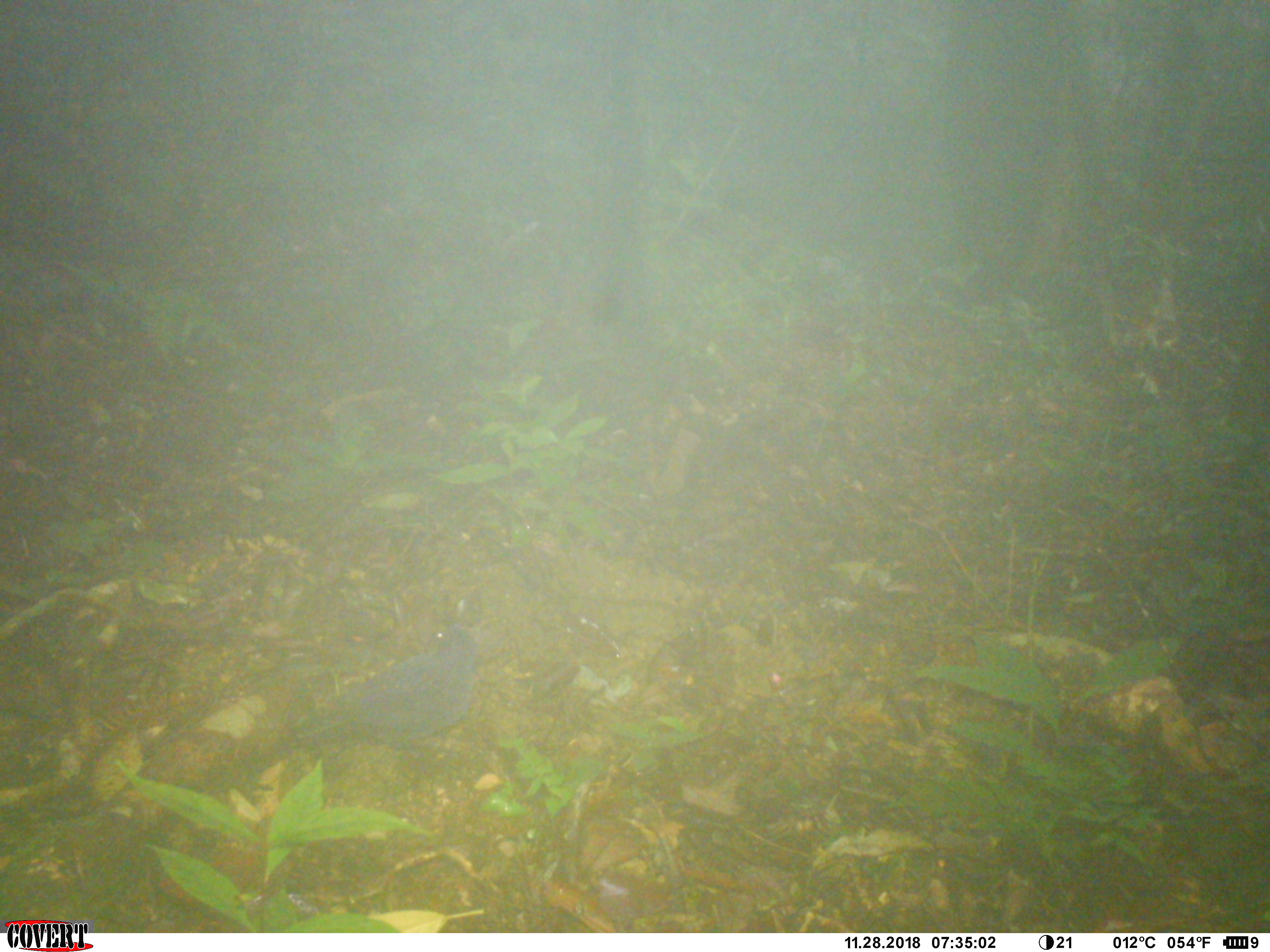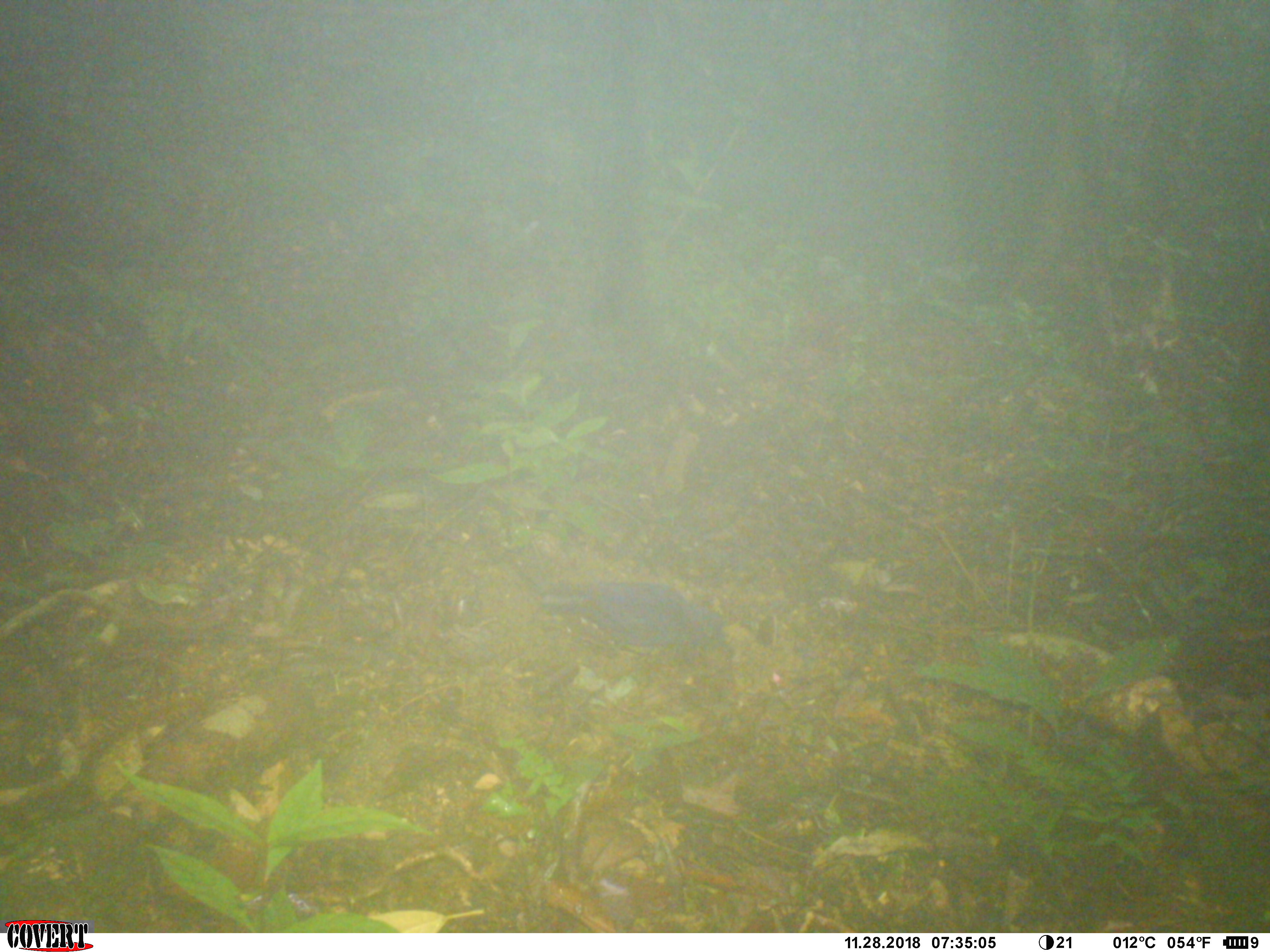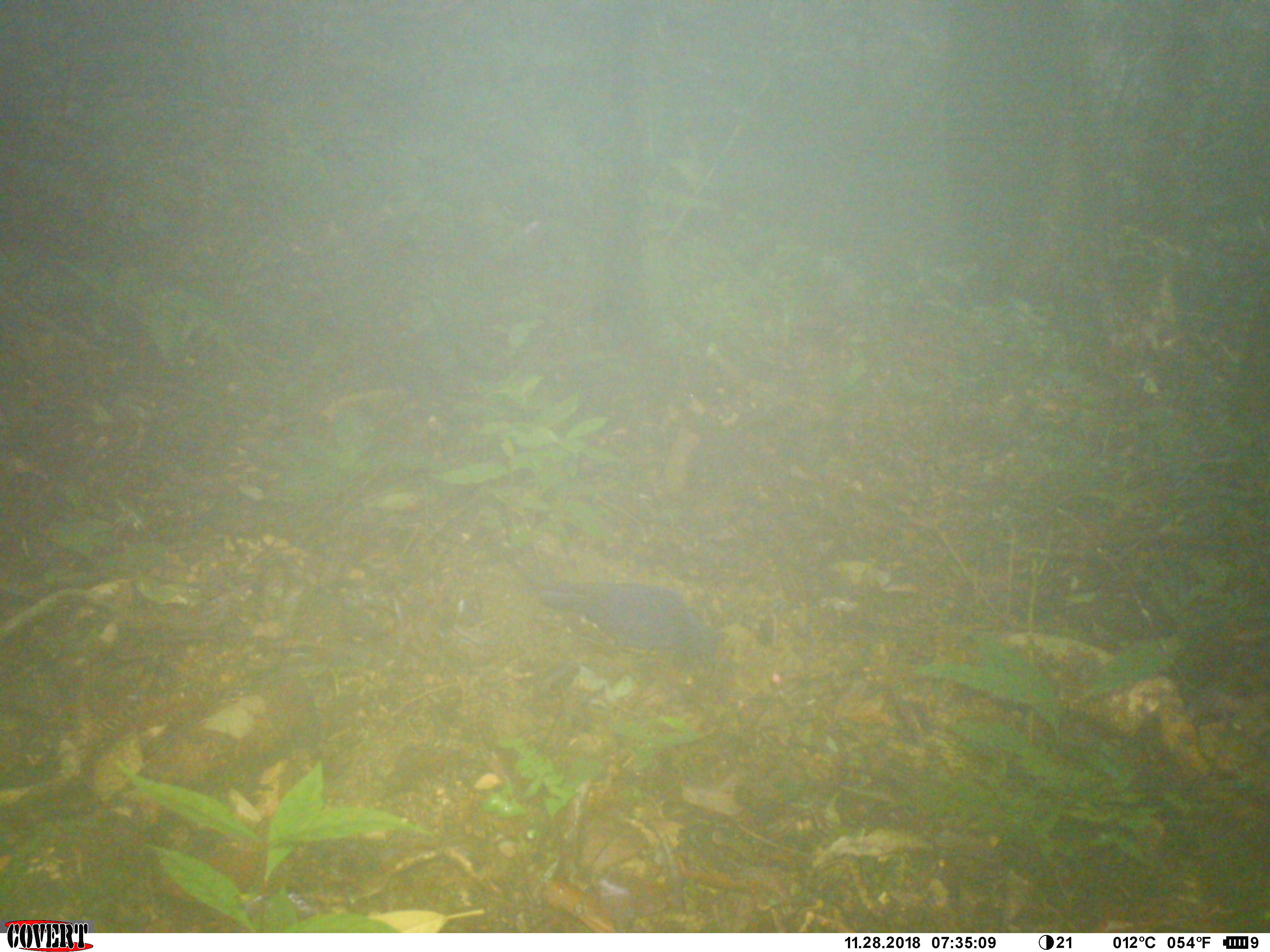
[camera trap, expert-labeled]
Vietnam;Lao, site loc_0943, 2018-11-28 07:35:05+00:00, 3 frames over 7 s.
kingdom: Animalia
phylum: Chordata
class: Aves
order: Passeriformes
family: Muscicapidae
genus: Myophonus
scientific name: Myophonus caeruleus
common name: blue whistling thrush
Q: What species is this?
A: Blue whistling thrush (Myophonus caeruleus).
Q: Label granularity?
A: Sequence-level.